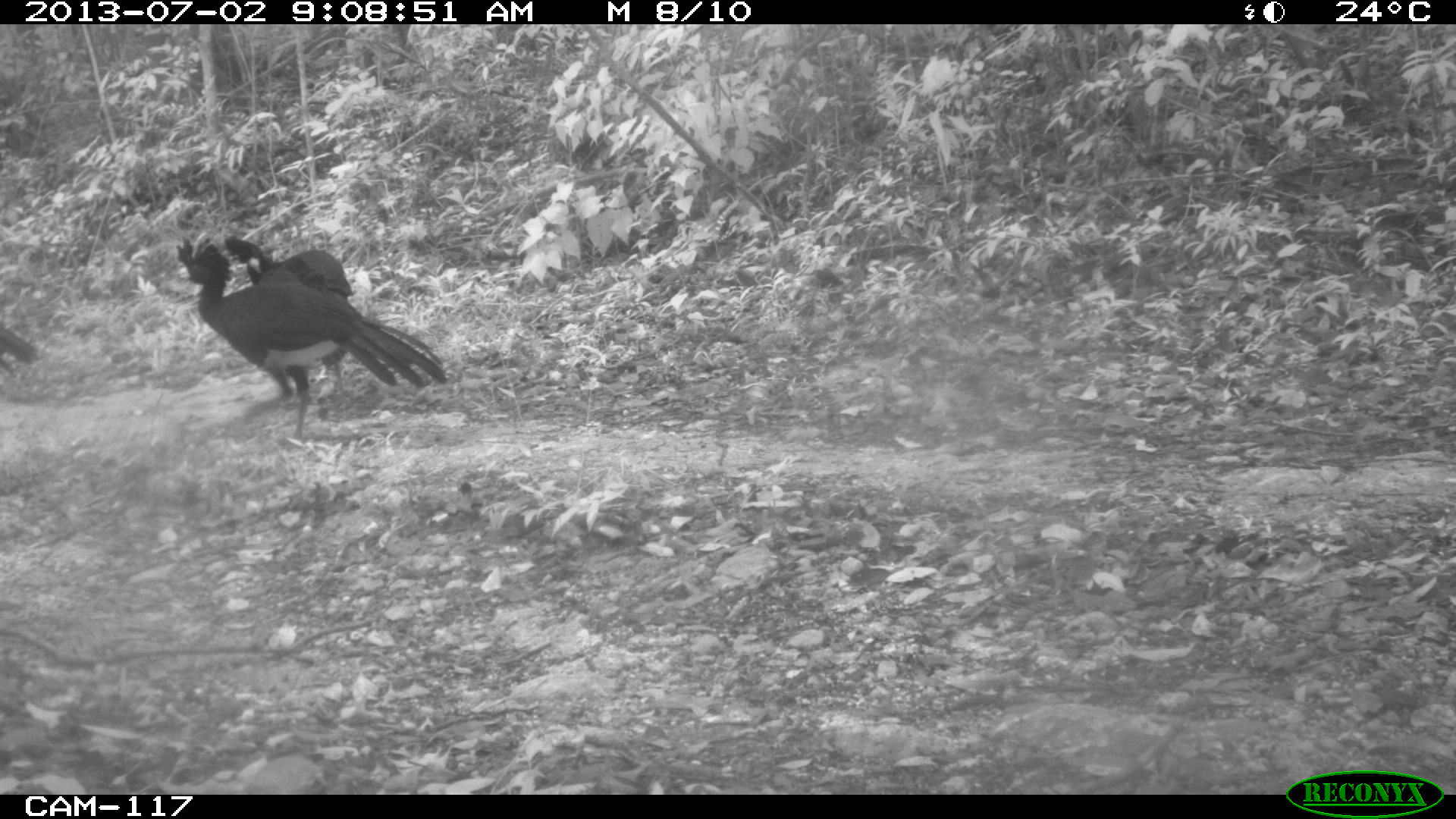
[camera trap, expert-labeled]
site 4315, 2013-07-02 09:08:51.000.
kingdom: Animalia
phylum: Chordata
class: Aves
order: Galliformes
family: Cracidae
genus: Crax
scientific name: Crax rubra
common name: great curassow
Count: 3.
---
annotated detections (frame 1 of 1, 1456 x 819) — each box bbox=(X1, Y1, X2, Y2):
crax rubra: bbox=(171, 230, 449, 445); bbox=(225, 235, 352, 394); bbox=(0, 321, 39, 385)